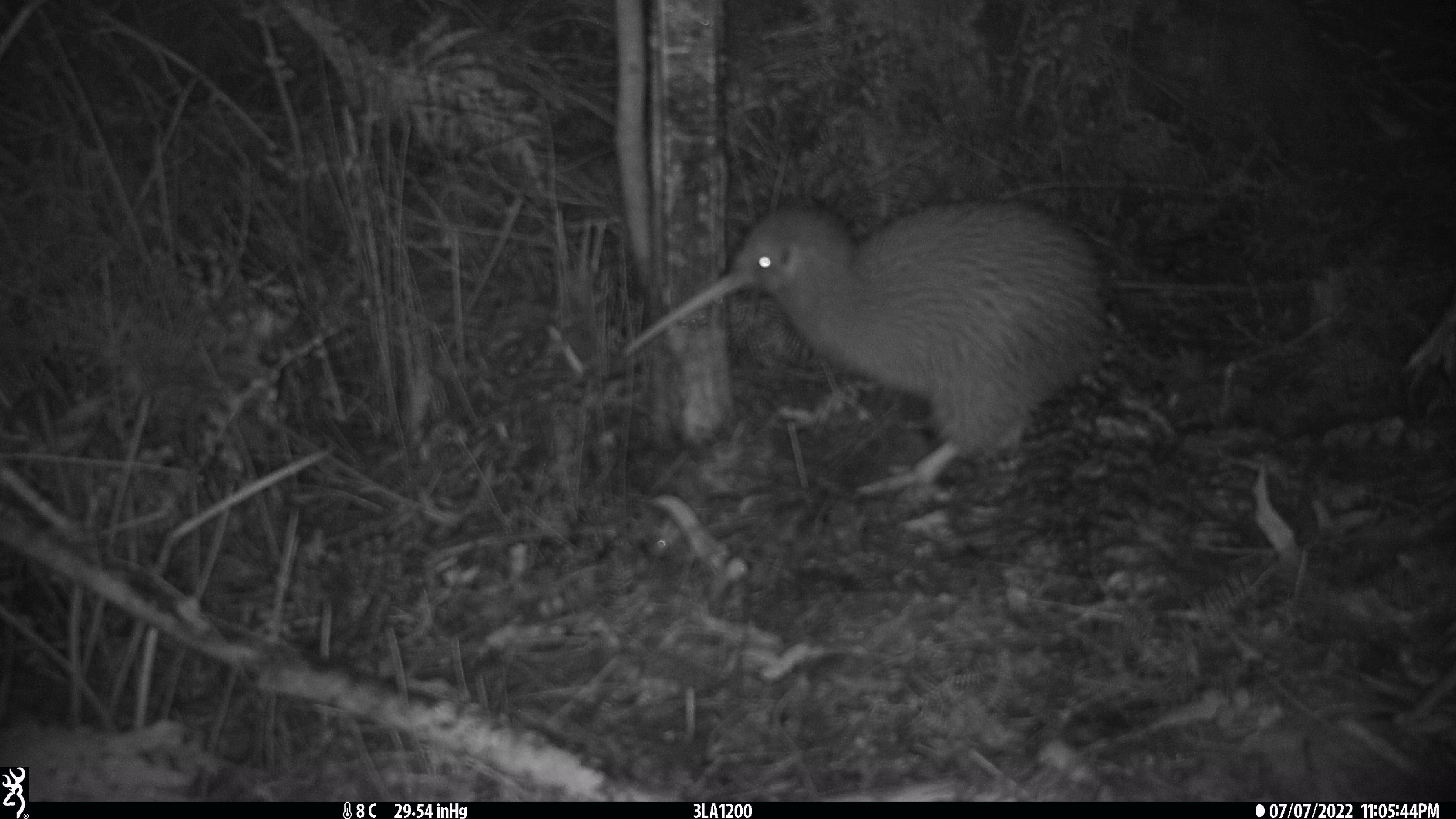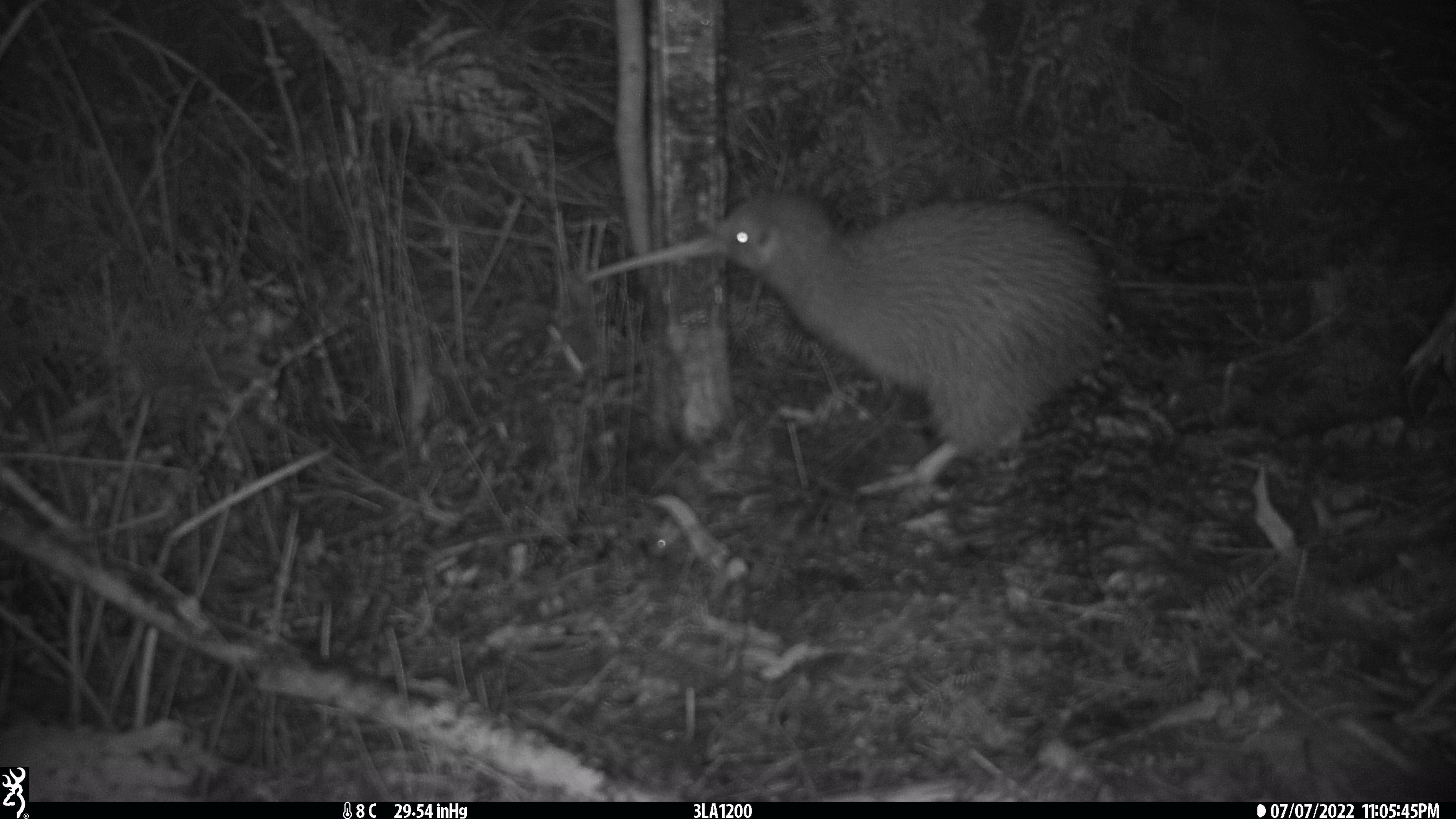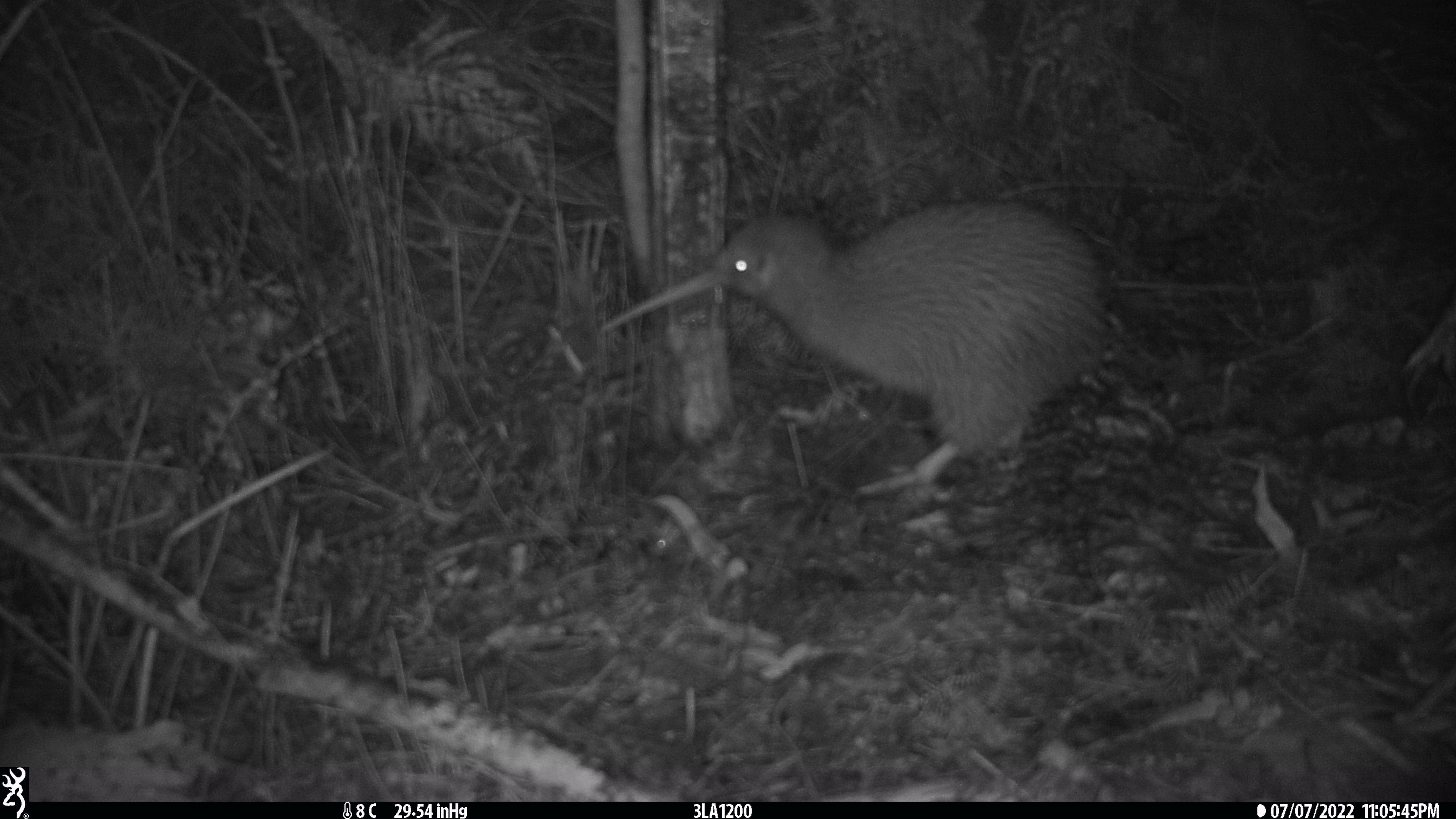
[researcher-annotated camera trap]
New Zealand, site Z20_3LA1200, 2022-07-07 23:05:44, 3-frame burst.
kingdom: Animalia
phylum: Chordata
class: Aves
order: Apterygiformes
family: Apterygidae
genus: Apteryx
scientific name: Apteryx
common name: kiwi